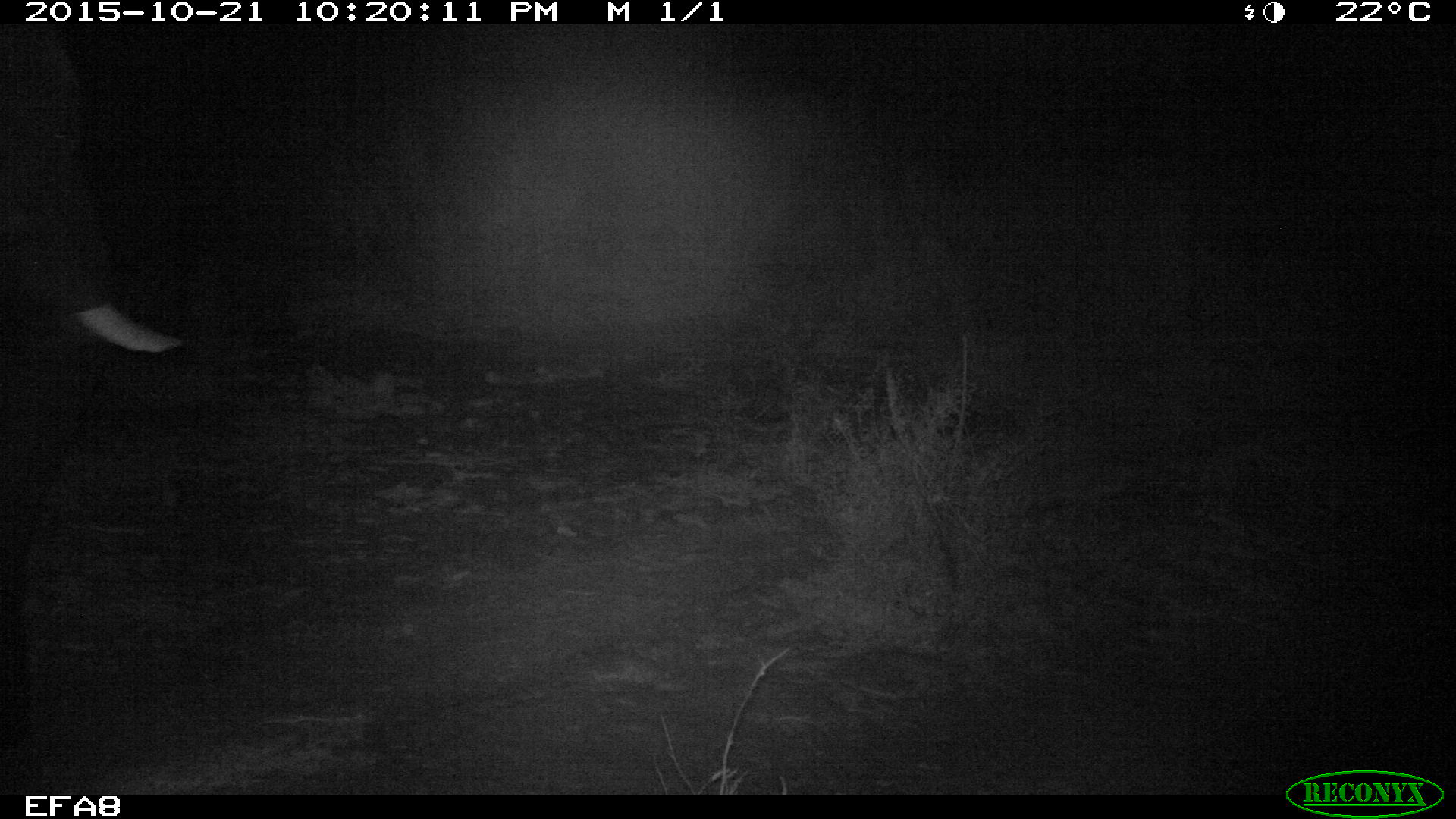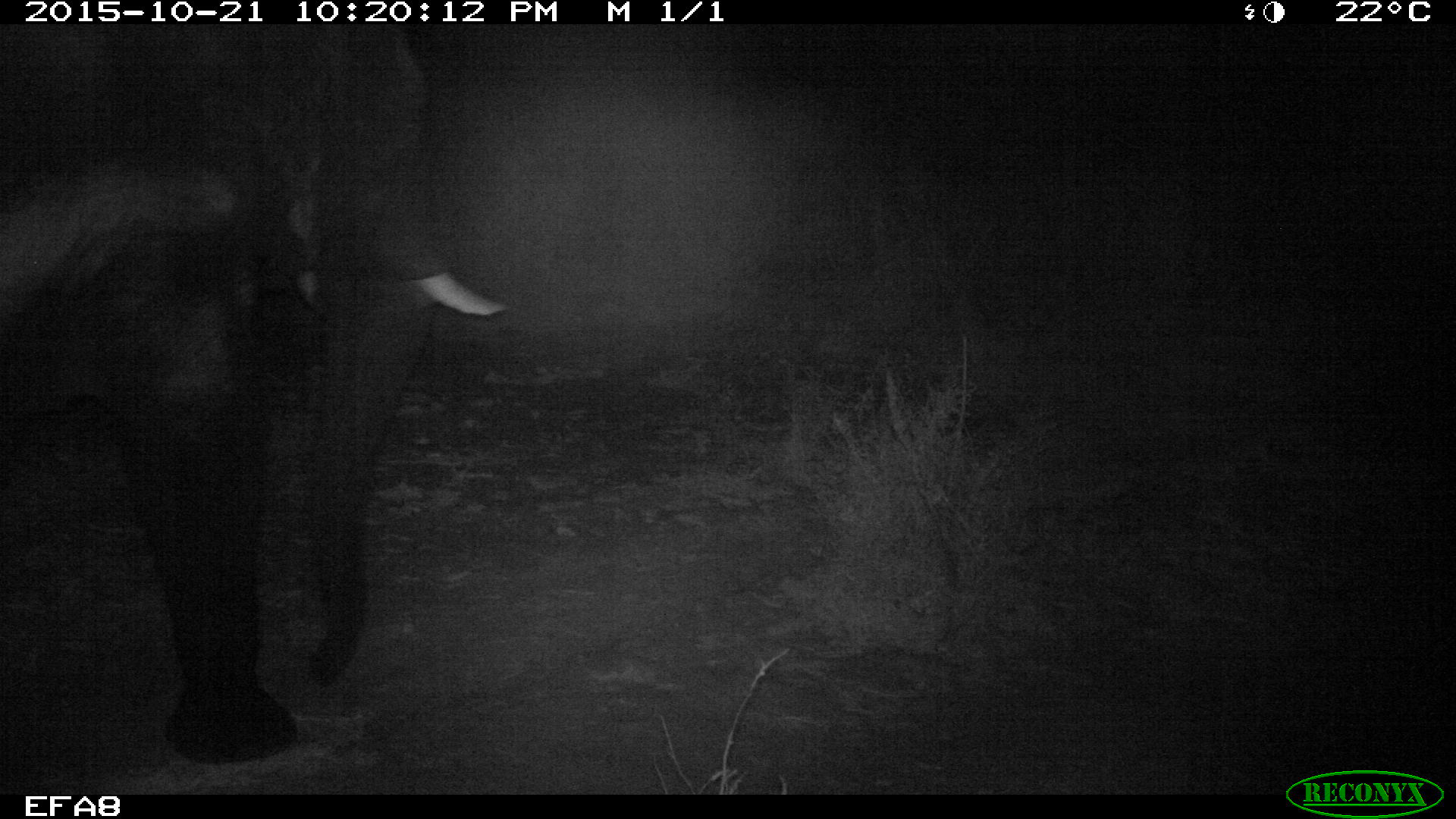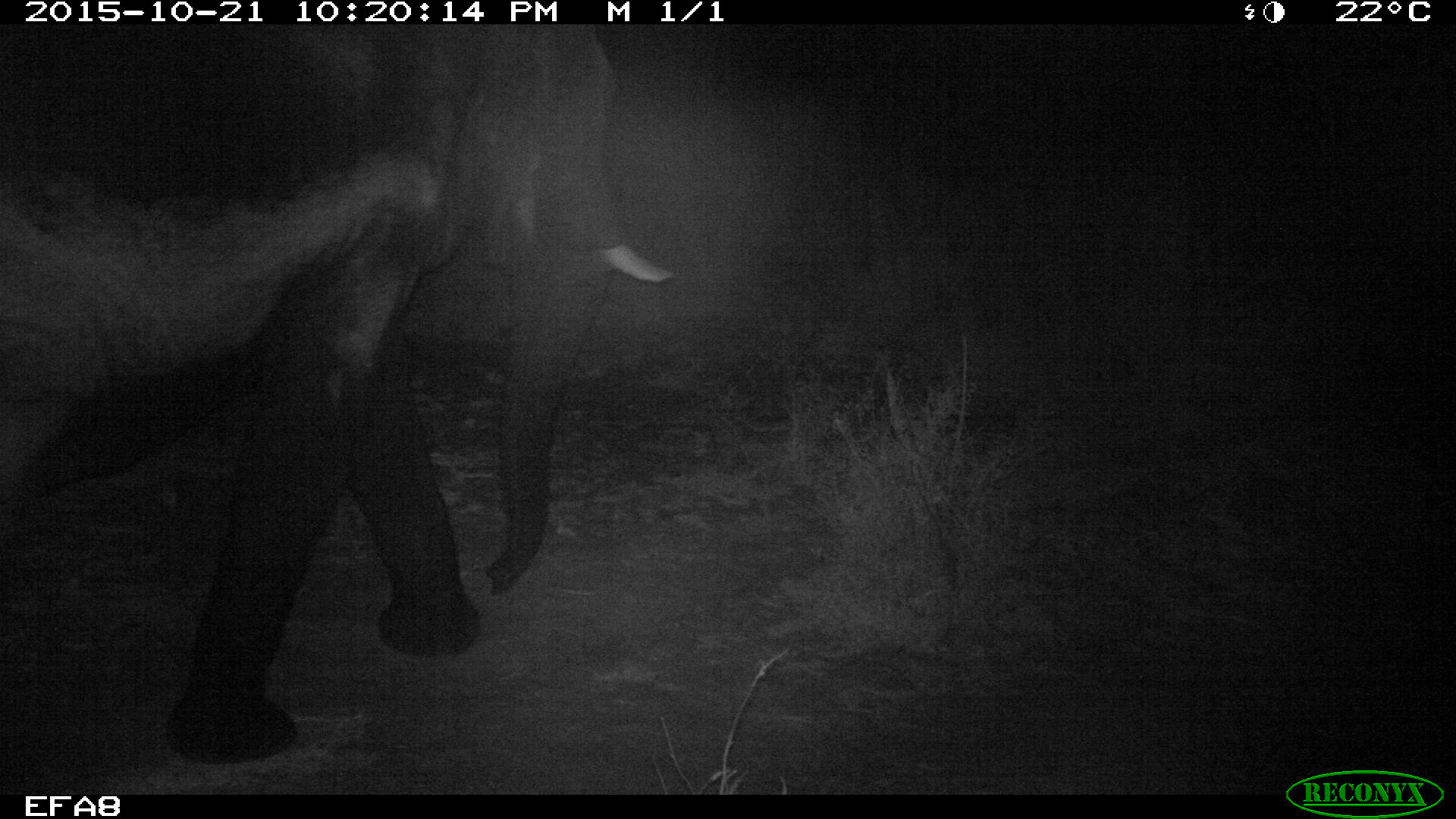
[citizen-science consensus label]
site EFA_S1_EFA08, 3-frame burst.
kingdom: Animalia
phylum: Chordata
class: Mammalia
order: Proboscidea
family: Elephantidae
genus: Loxodonta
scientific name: Loxodonta africana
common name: african bush elephant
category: elephant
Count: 1.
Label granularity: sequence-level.